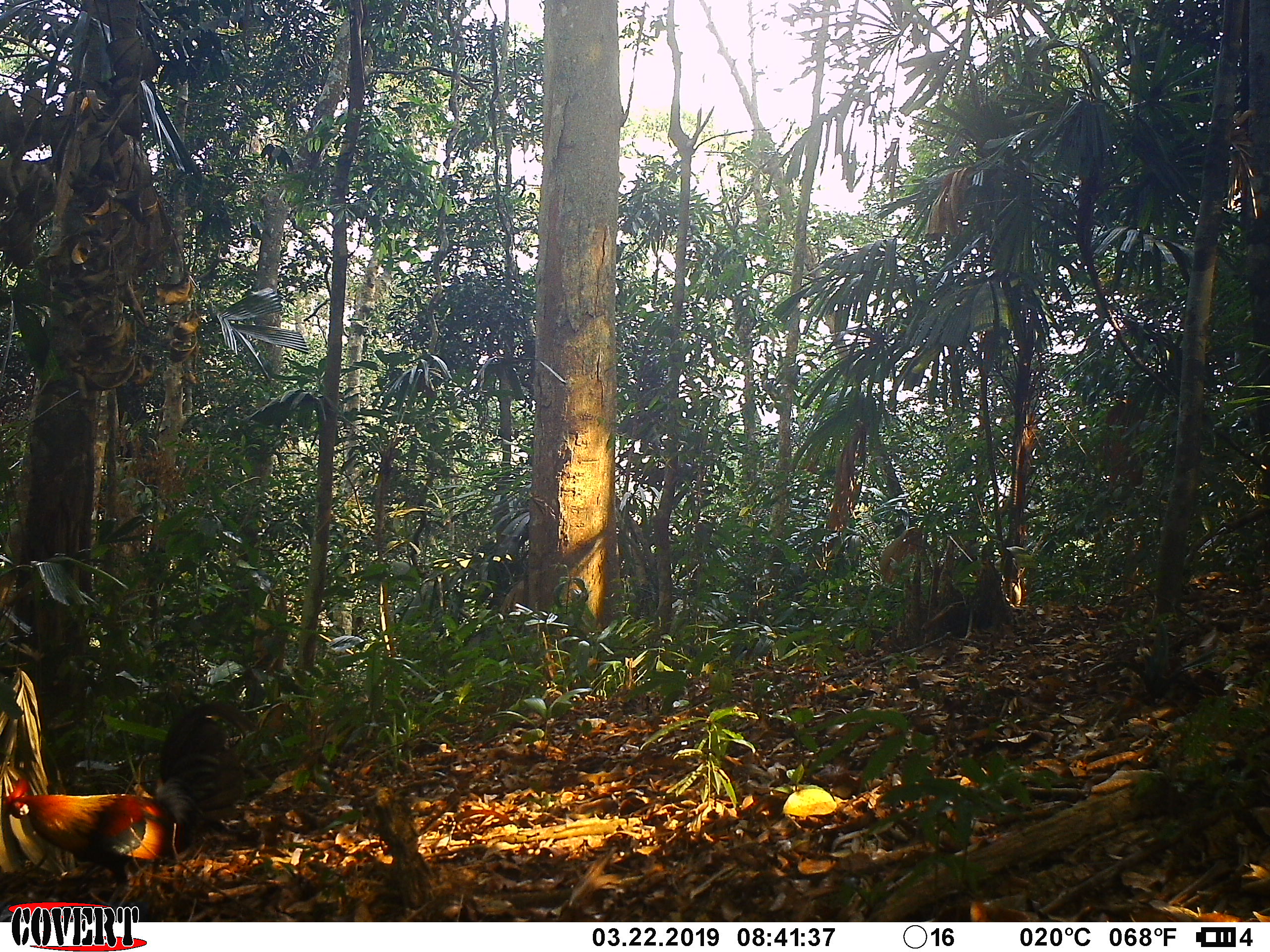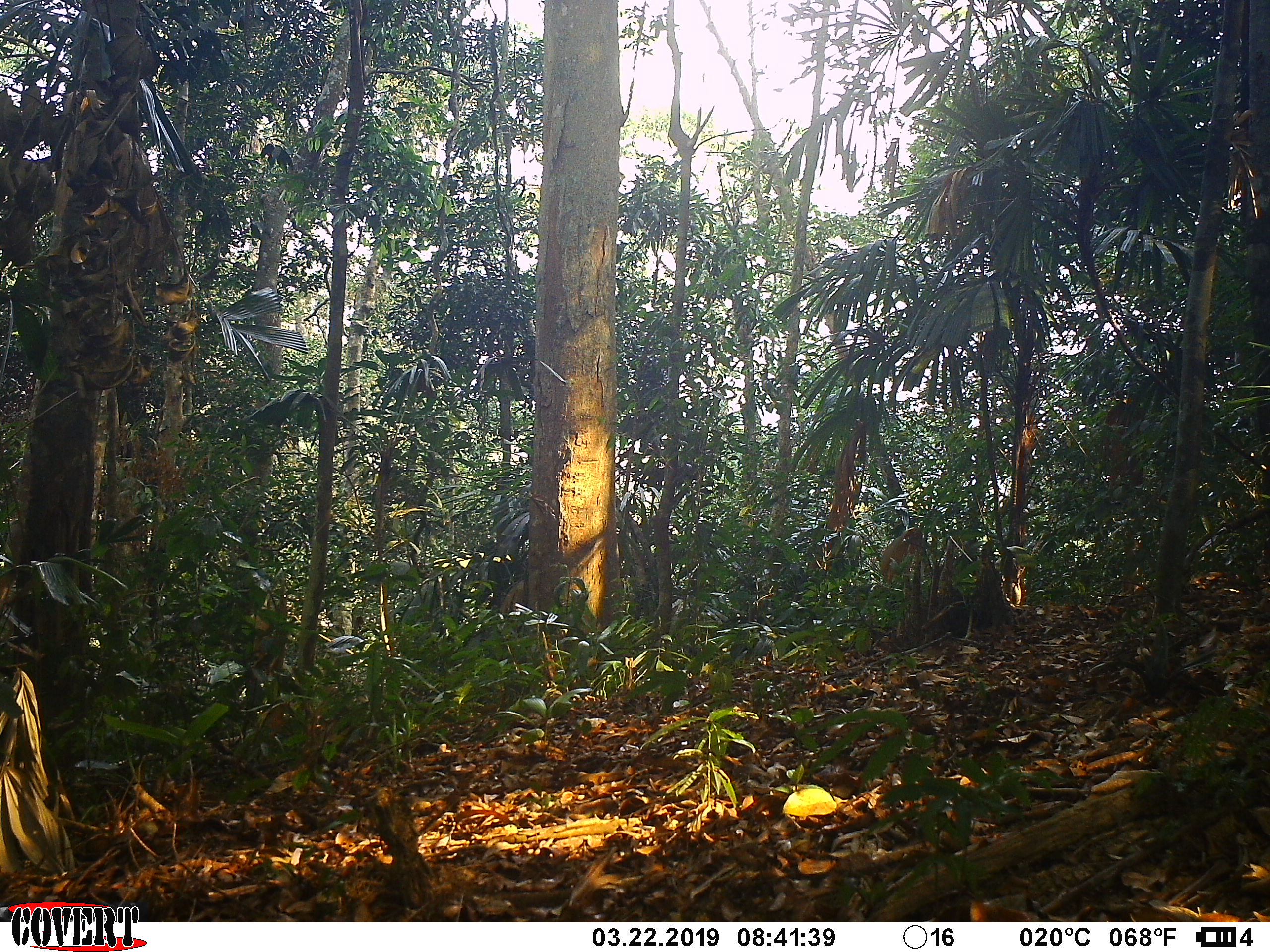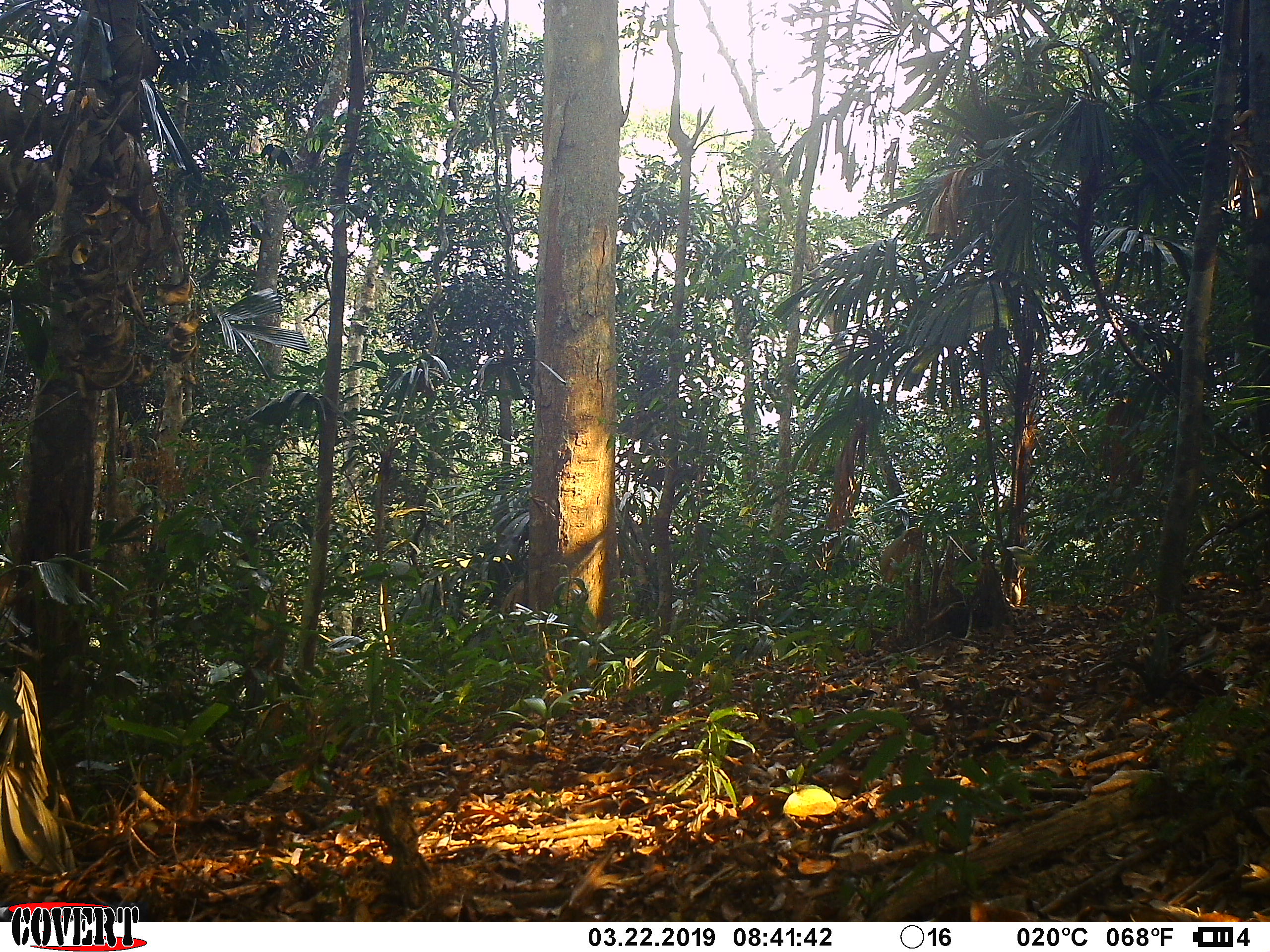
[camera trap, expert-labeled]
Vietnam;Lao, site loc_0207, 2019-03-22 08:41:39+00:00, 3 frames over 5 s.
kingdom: Animalia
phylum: Chordata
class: Aves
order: Galliformes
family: Phasianidae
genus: Gallus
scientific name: Gallus gallus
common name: red junglefowl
Red junglefowl (Gallus gallus). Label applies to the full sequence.